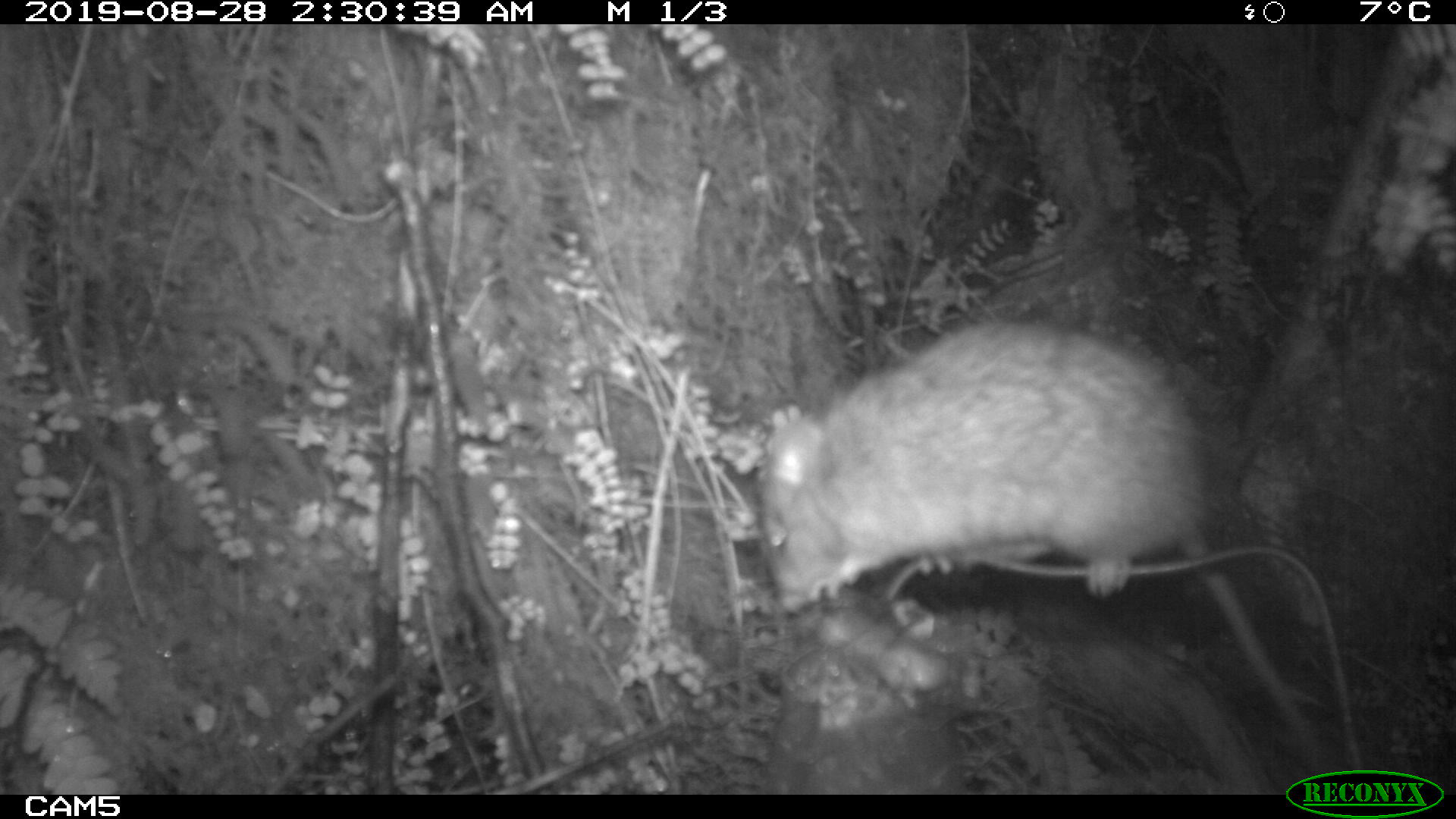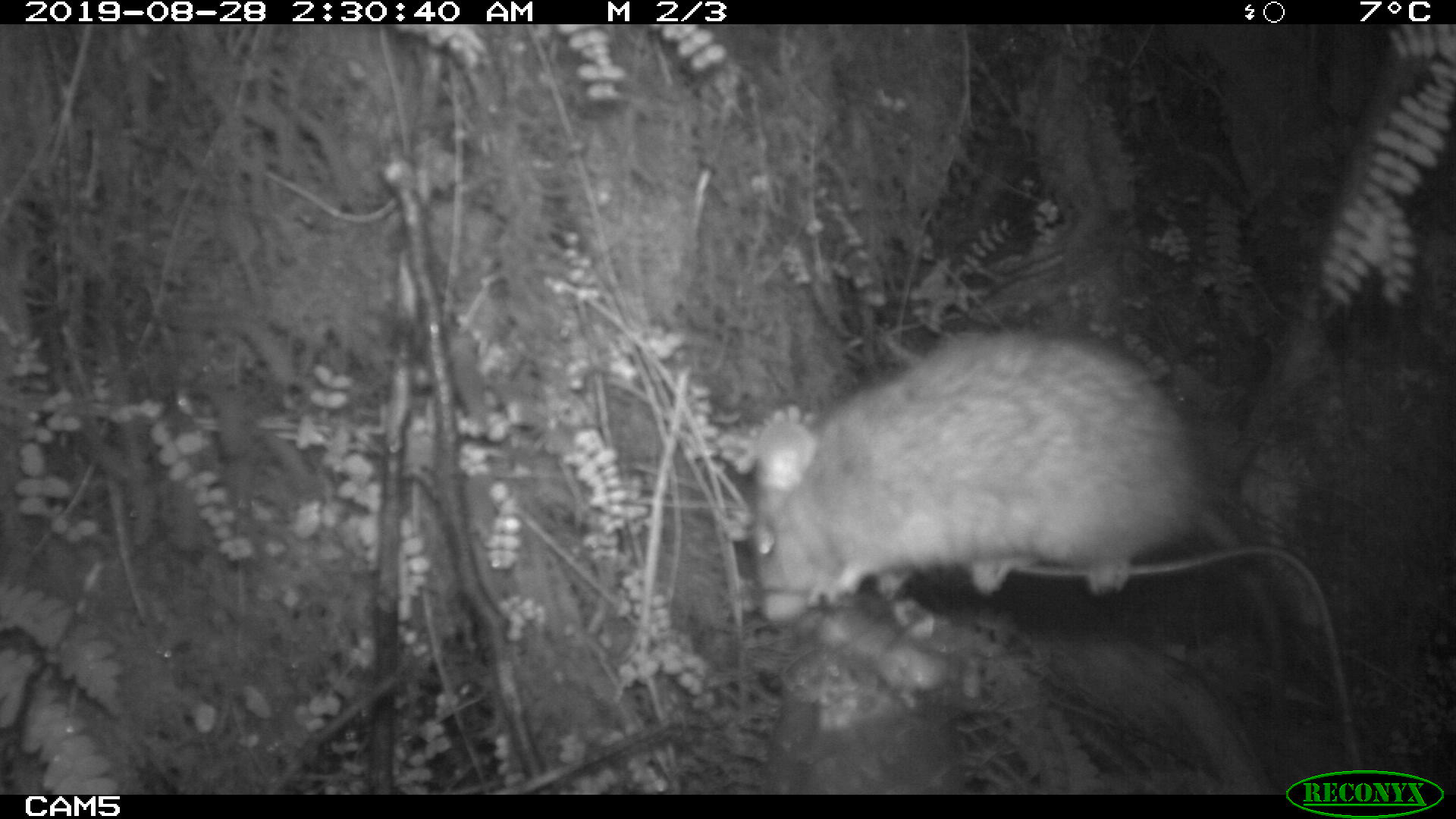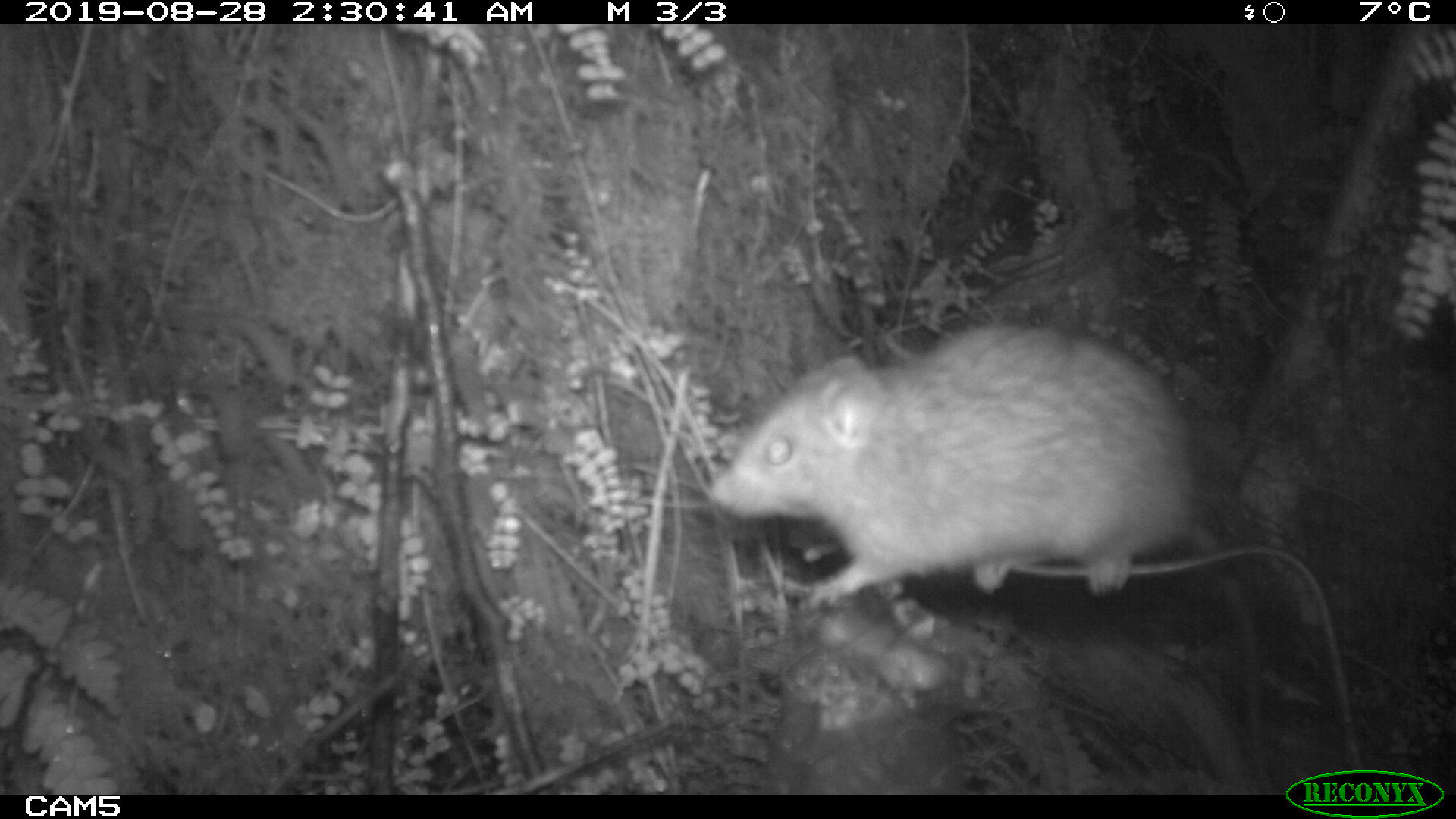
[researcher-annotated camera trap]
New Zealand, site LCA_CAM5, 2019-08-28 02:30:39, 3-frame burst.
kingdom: Animalia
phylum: Chordata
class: Mammalia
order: Rodentia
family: Muridae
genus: Rattus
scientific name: Rattus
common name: rat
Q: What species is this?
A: Rat (Rattus).